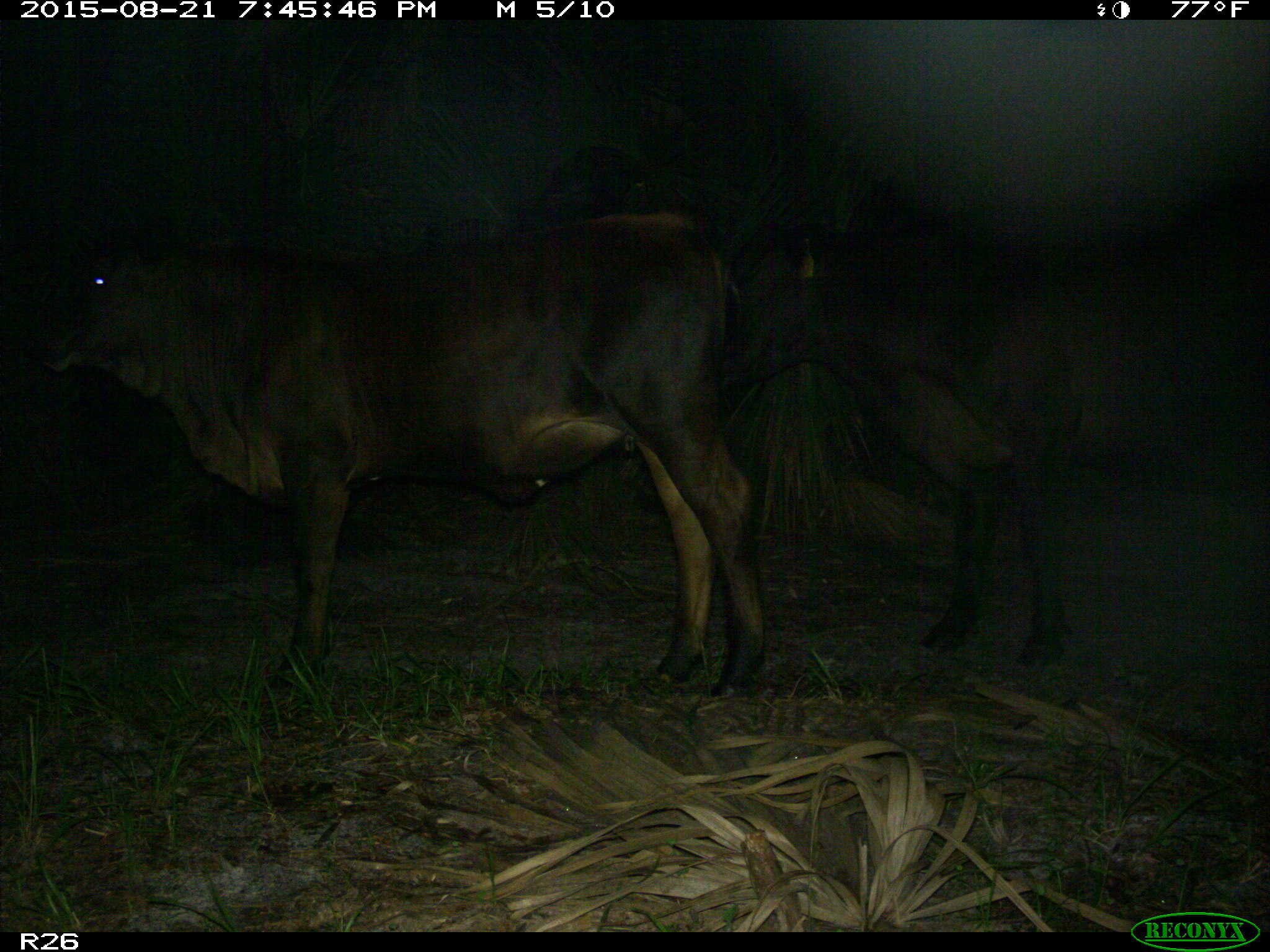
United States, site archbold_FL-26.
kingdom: Animalia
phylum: Chordata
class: Mammalia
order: Artiodactyla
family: Bovidae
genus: Bos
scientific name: Bos taurus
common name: domestic cow